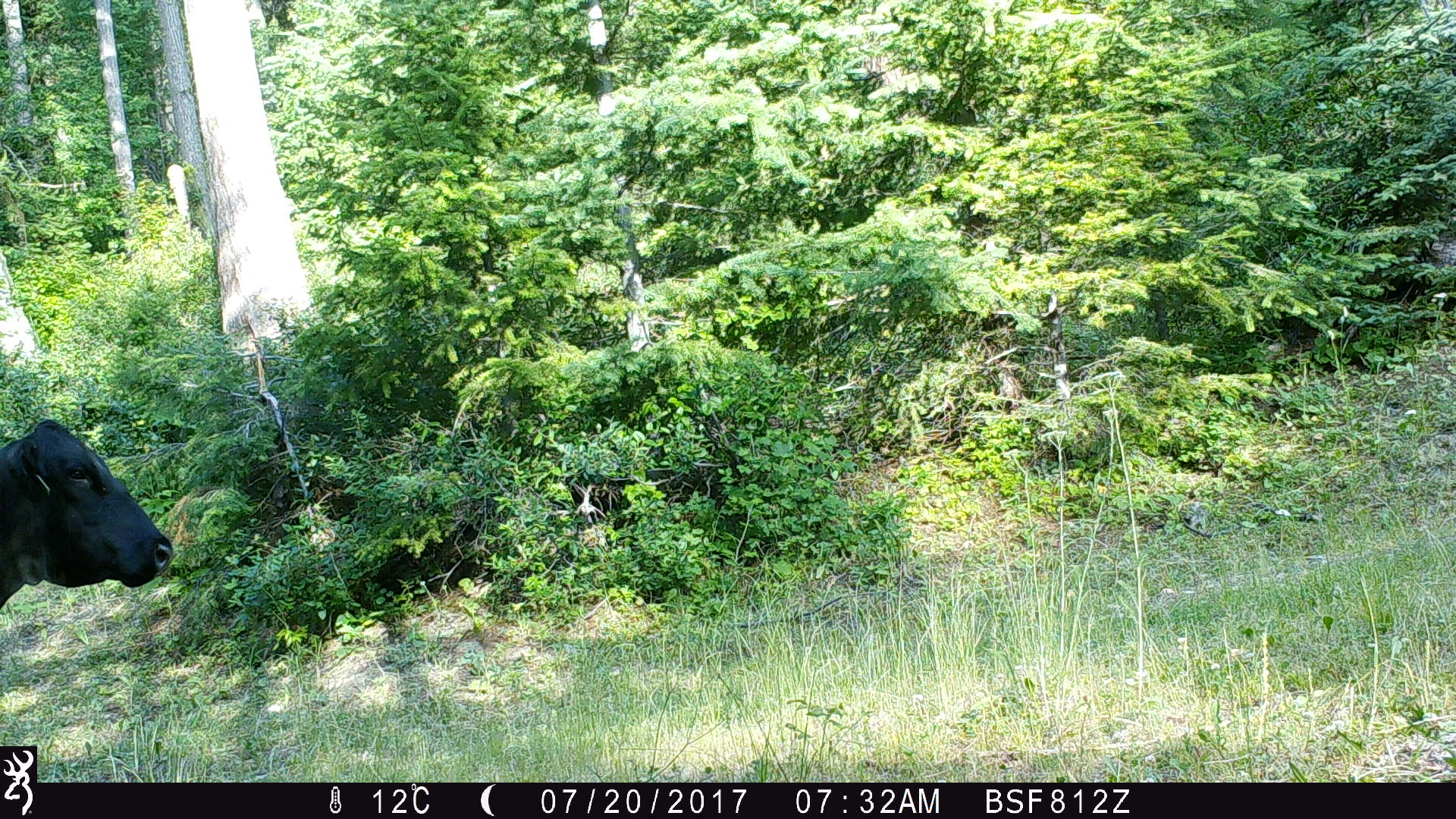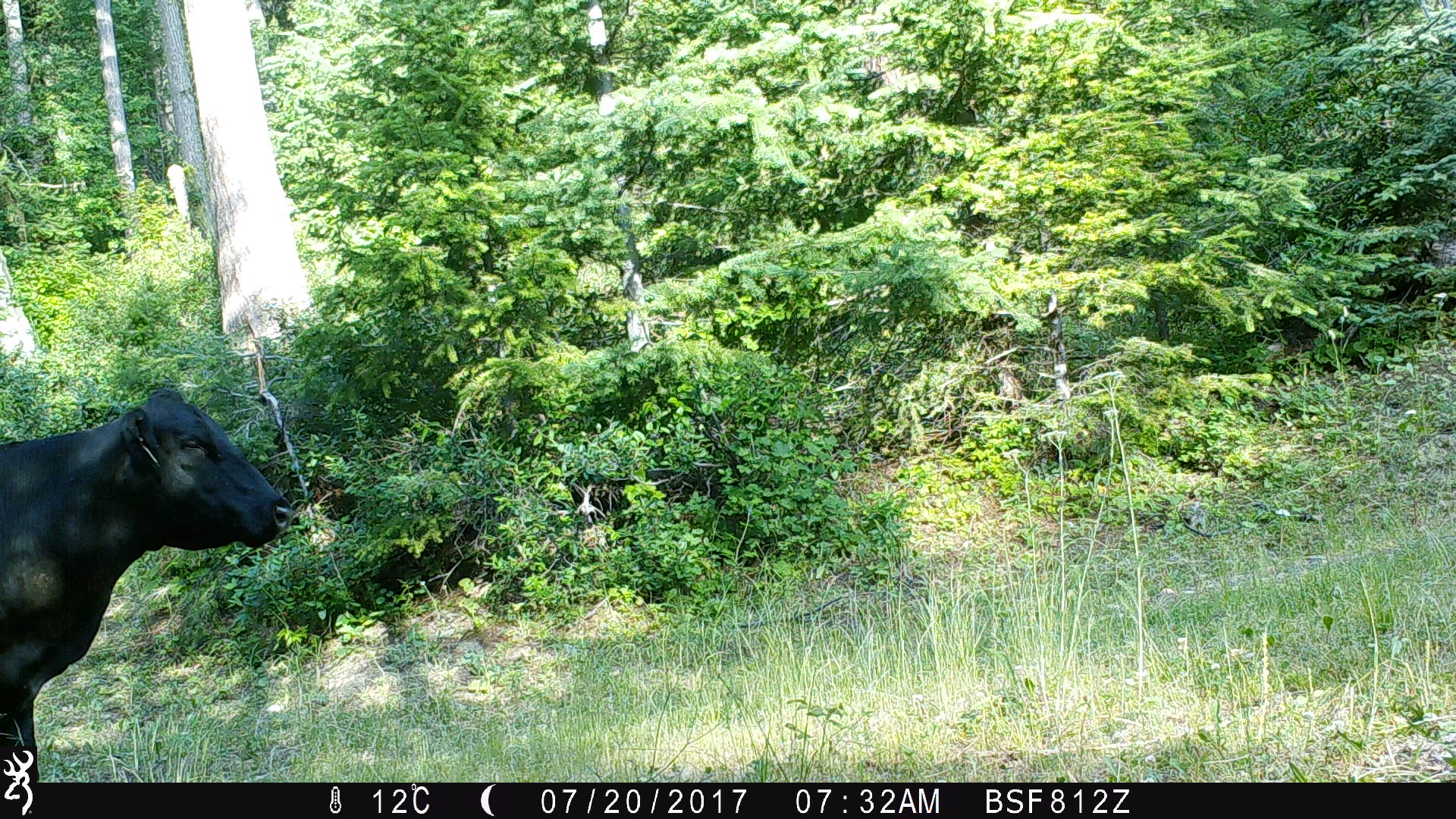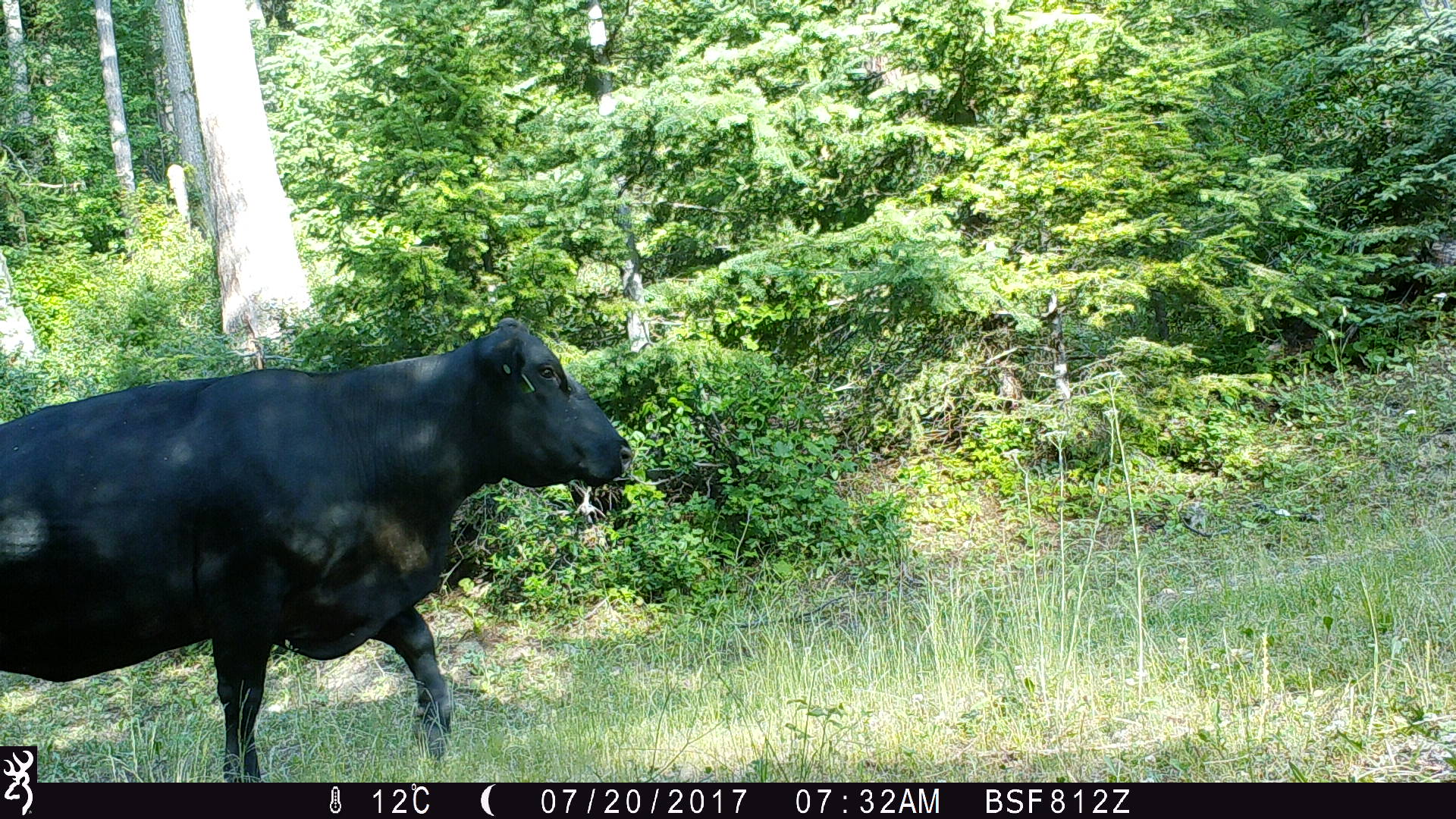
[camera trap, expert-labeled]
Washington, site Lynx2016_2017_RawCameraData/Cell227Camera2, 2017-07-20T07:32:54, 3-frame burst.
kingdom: Animalia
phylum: Chordata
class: Mammalia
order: Artiodactyla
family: Bovidae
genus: Bos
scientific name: Bos taurus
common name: domestic cattle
Domestic cattle (Bos taurus). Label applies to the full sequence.